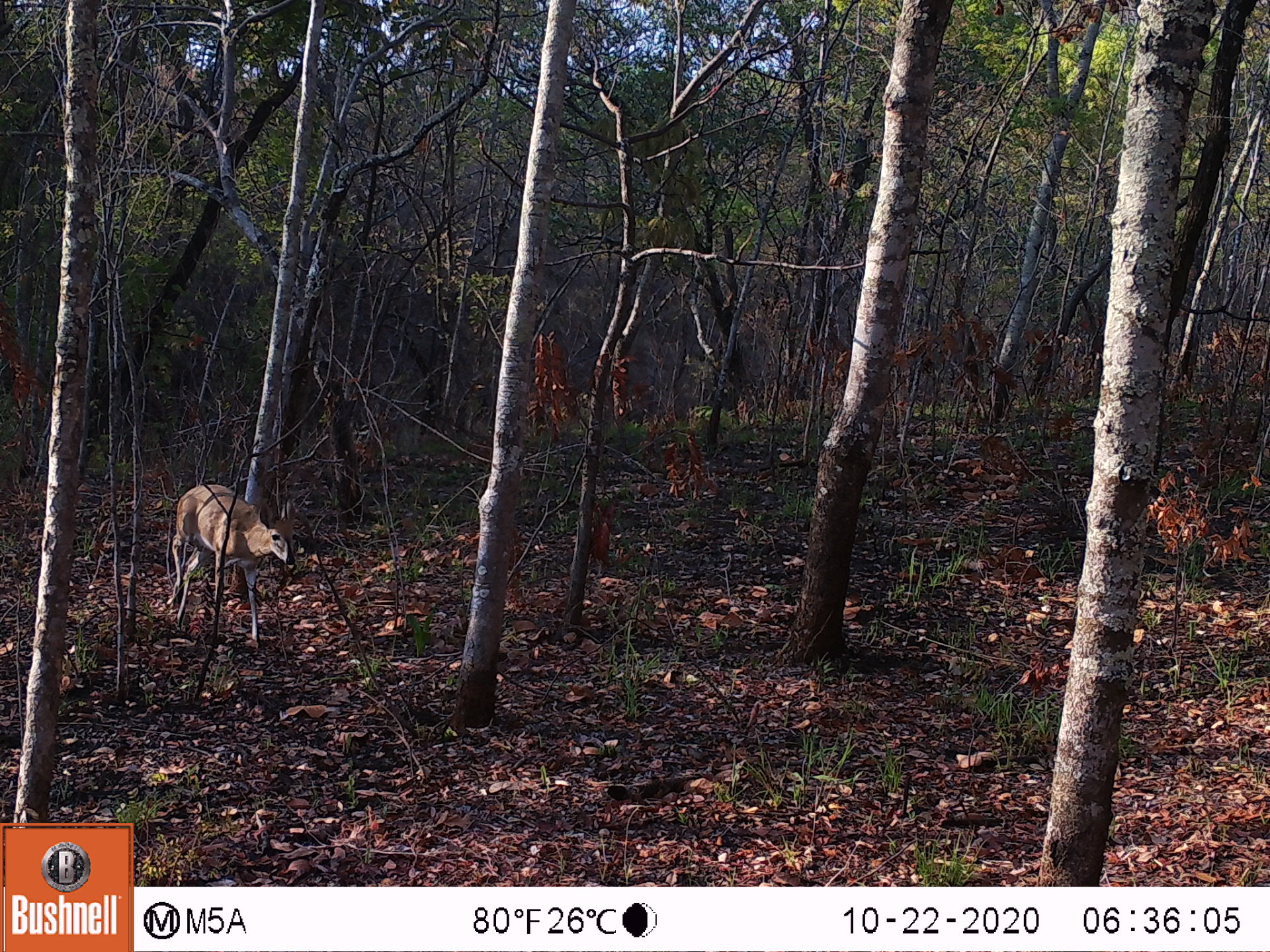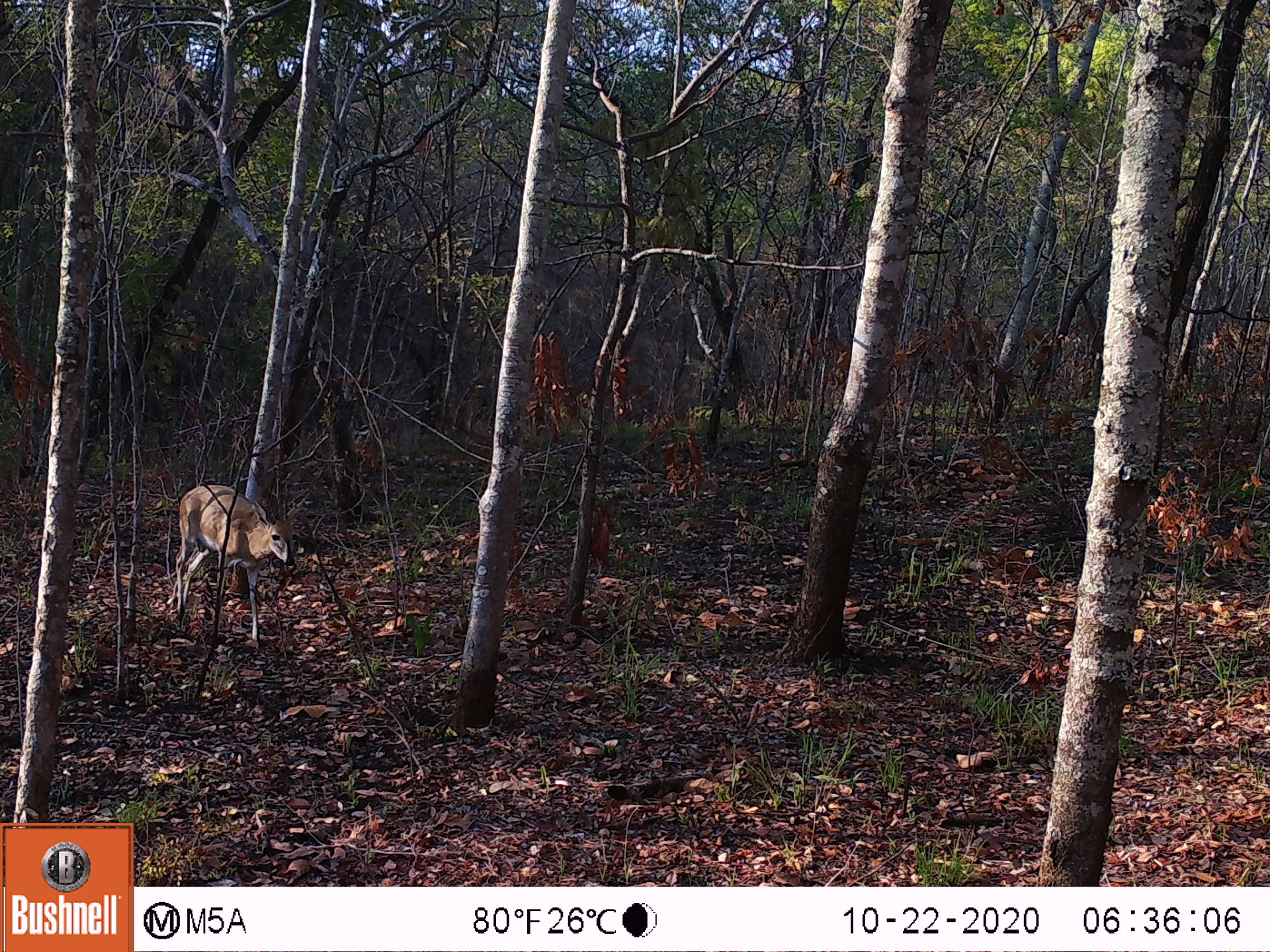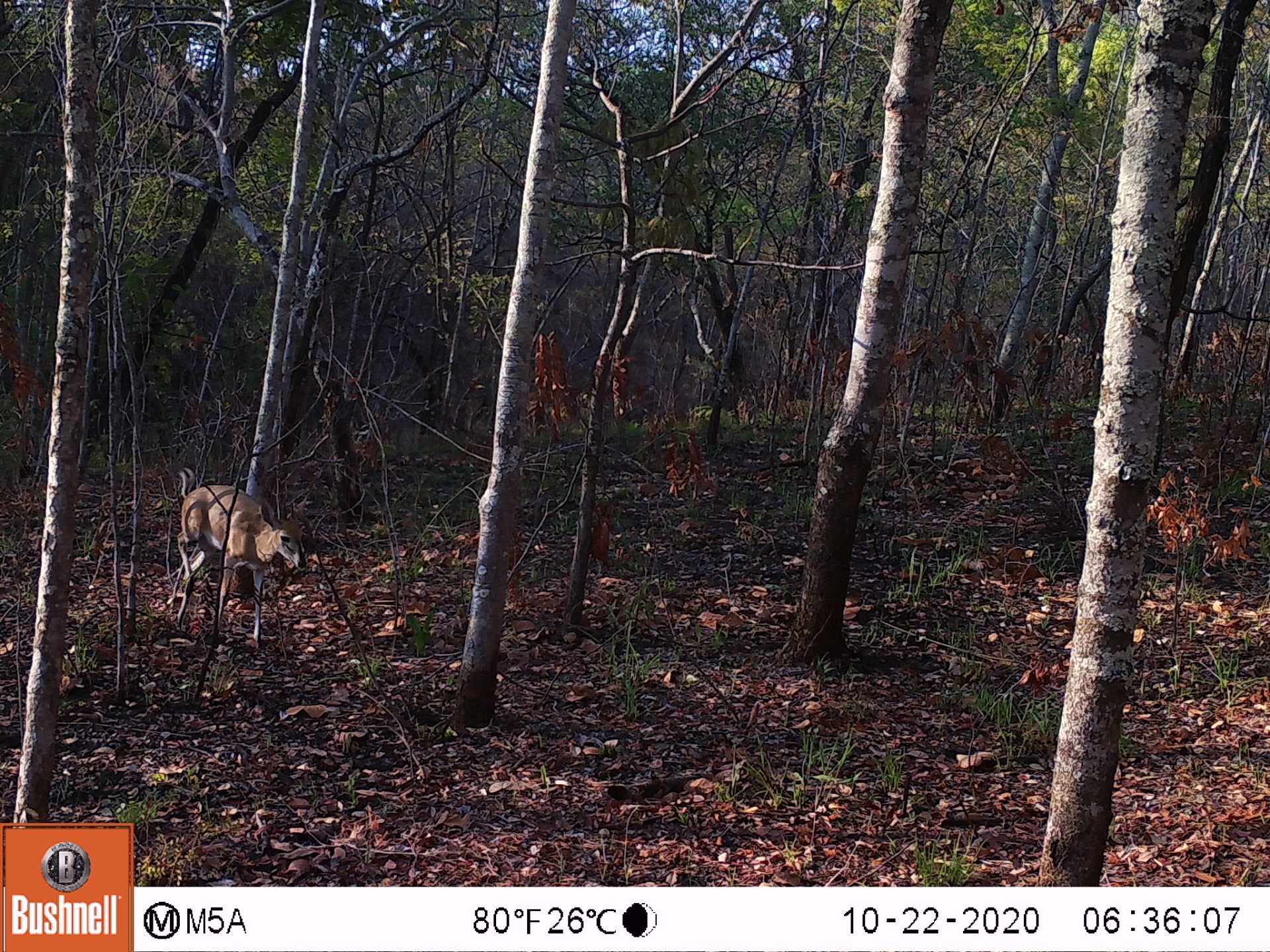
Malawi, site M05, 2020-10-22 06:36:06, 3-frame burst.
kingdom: Animalia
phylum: Chordata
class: Mammalia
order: Artiodactyla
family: Bovidae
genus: Sylvicapra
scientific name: Sylvicapra grimmia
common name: common duiker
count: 1